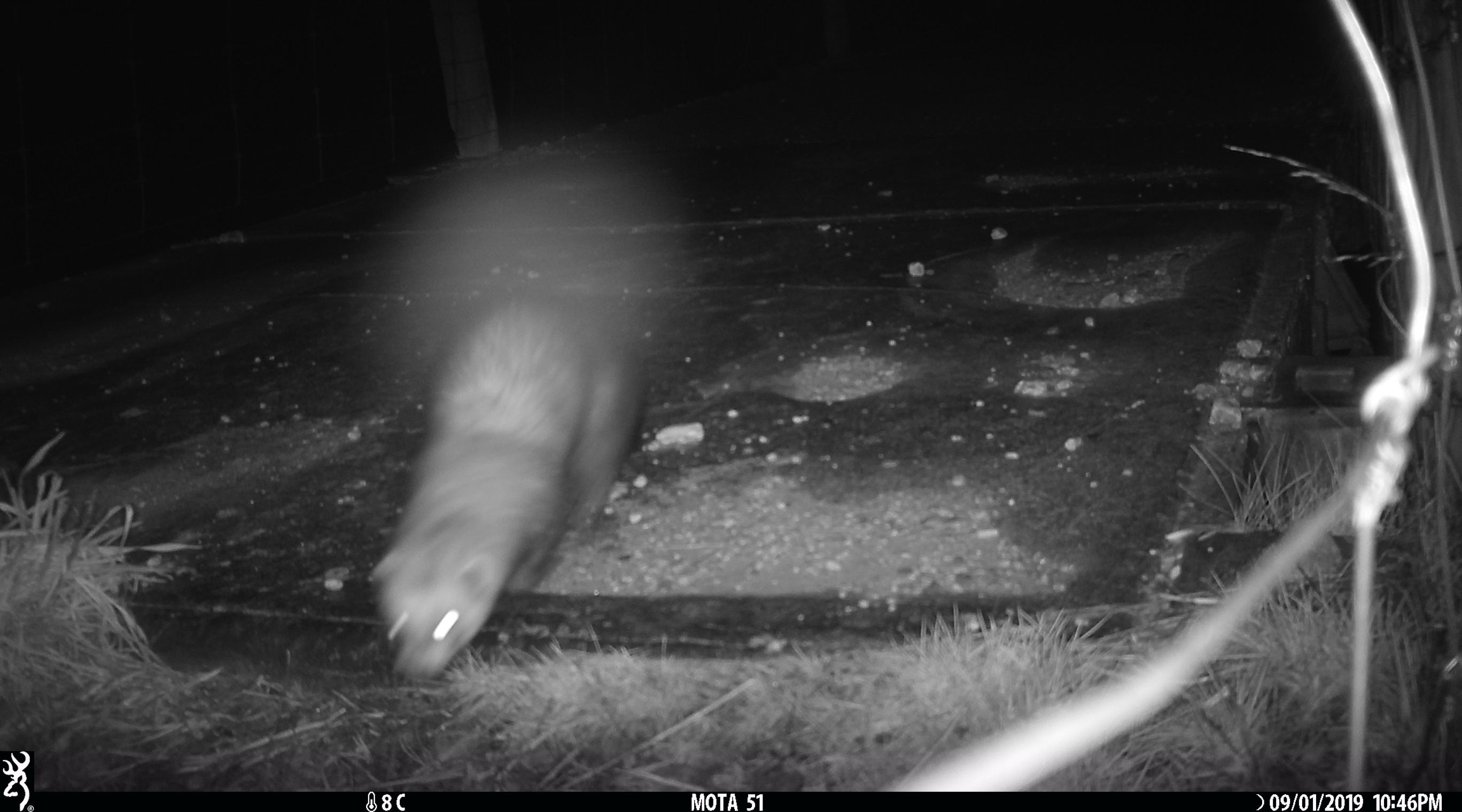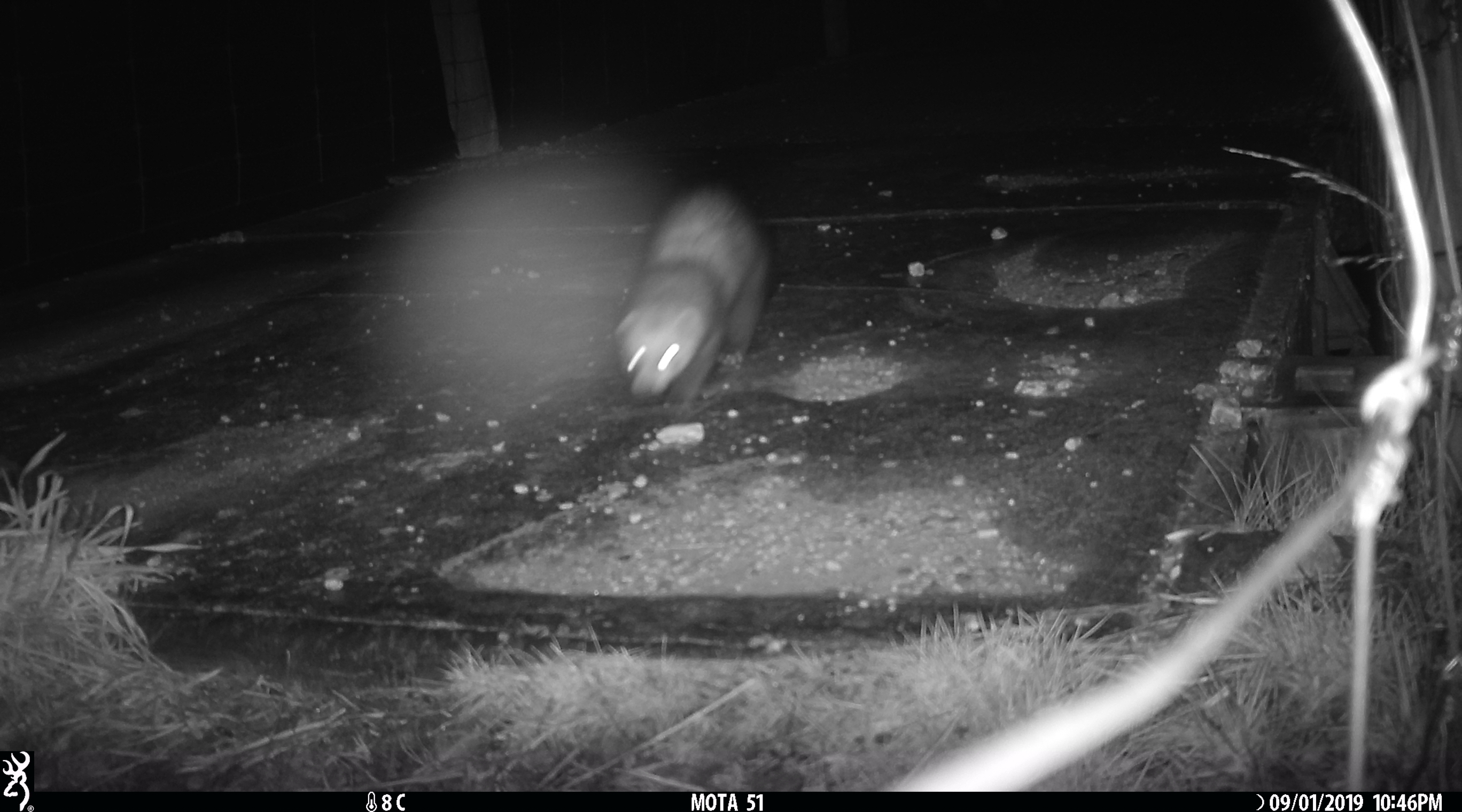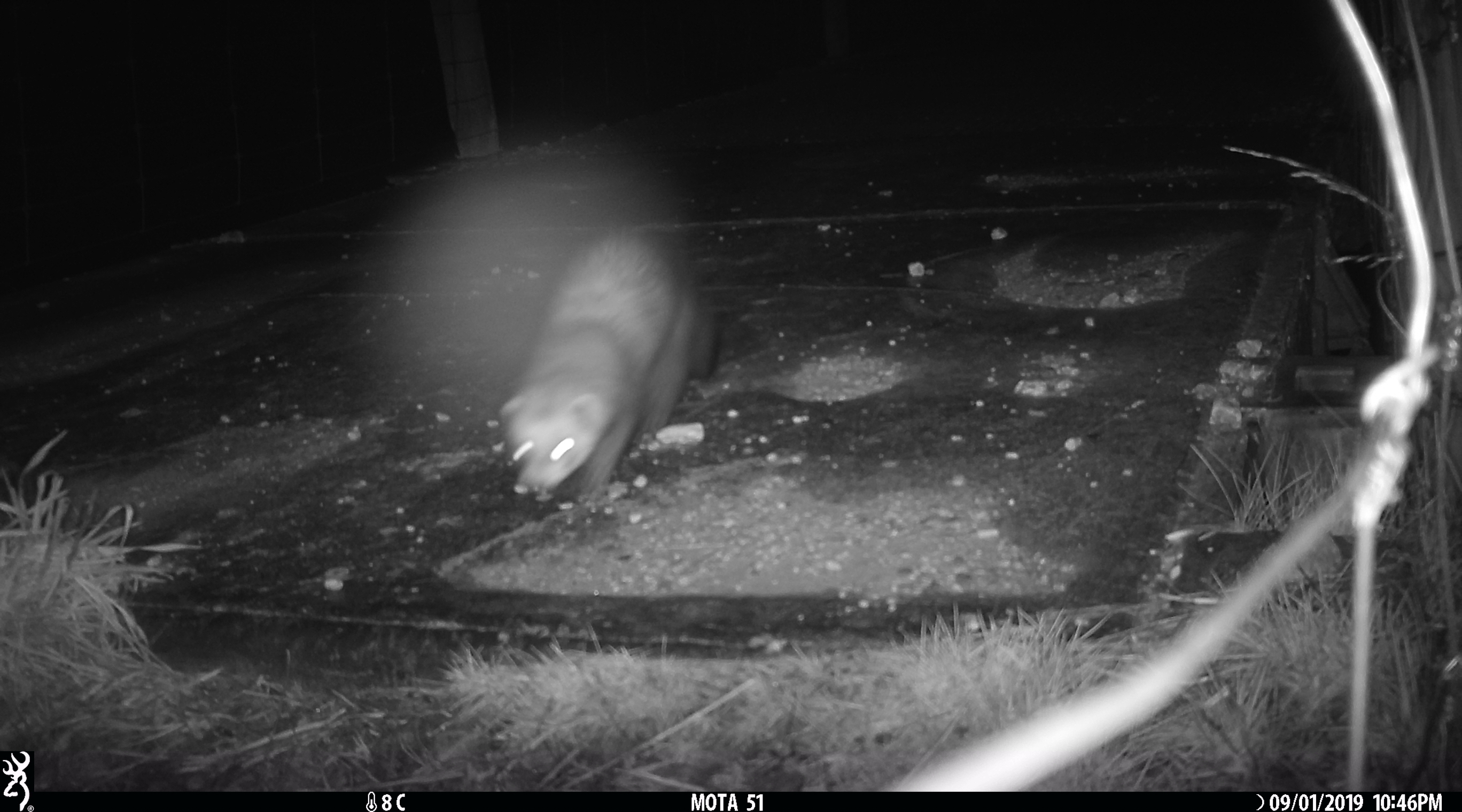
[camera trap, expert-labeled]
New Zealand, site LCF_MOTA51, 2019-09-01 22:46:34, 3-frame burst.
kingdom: Animalia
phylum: Chordata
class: Mammalia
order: Carnivora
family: Mustelidae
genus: Mustela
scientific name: Mustela furo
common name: ferret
Ferret (Mustela furo).